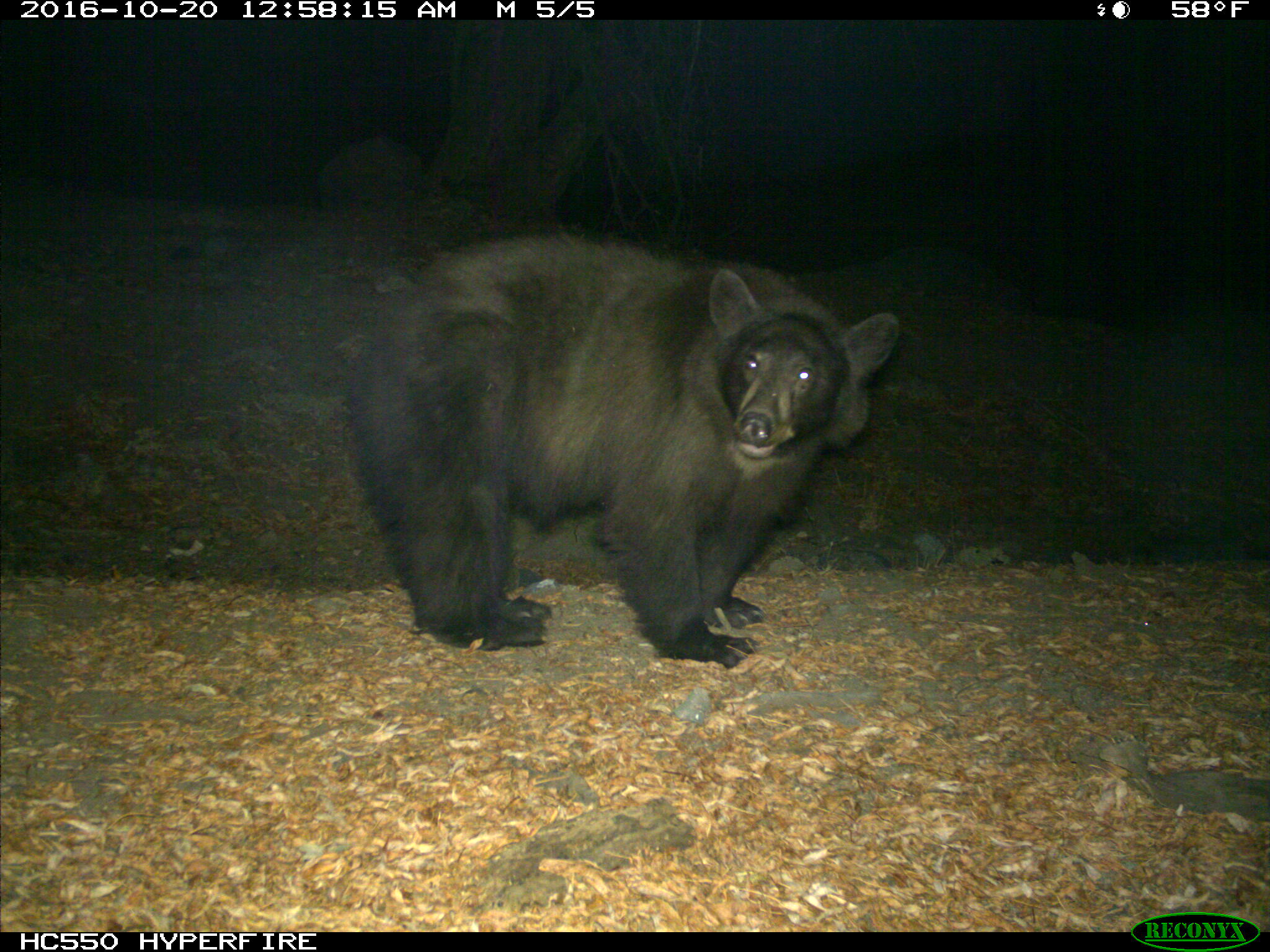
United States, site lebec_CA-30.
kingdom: Animalia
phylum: Chordata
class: Mammalia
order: Carnivora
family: Ursidae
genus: Ursus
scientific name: Ursus americanus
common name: american black bear